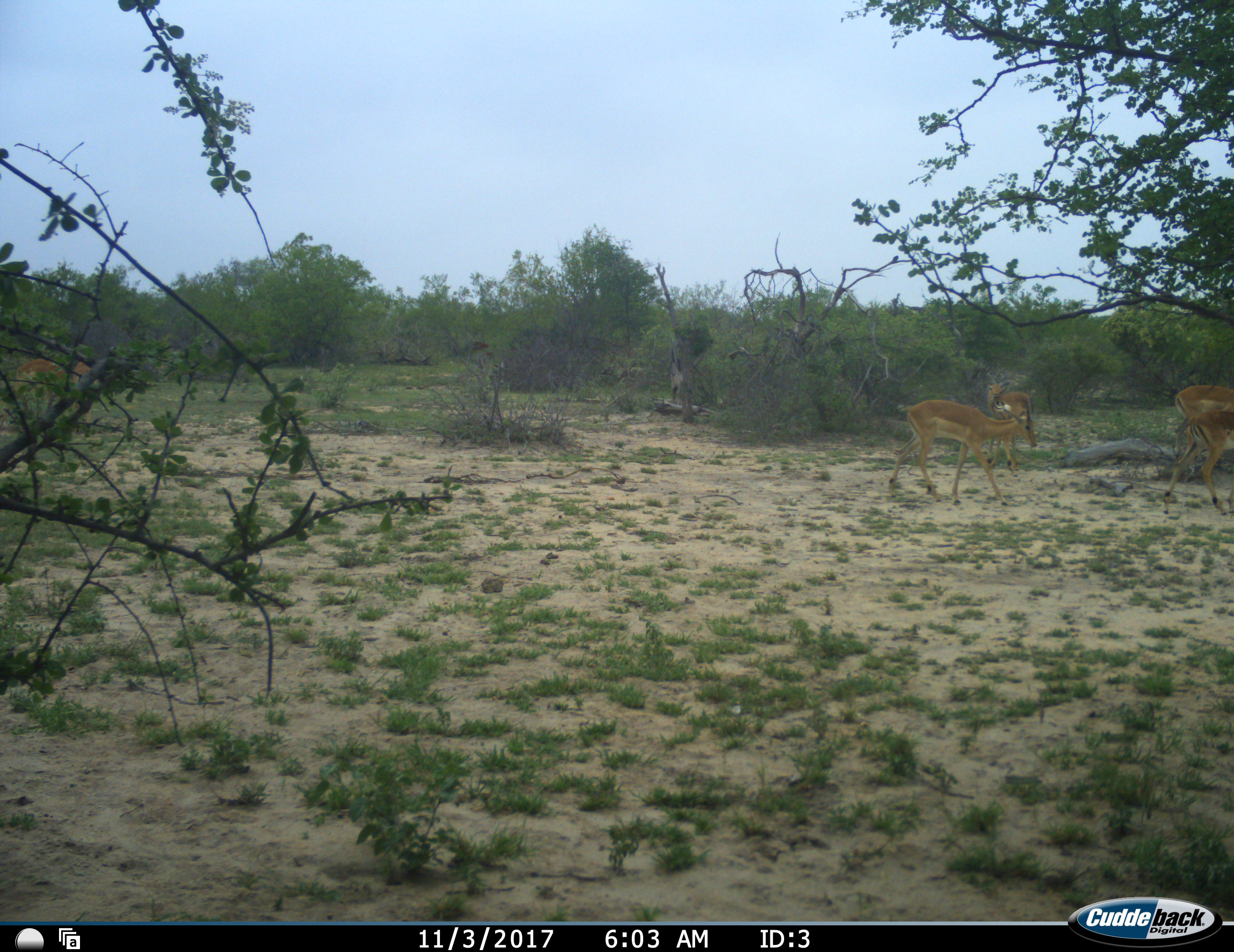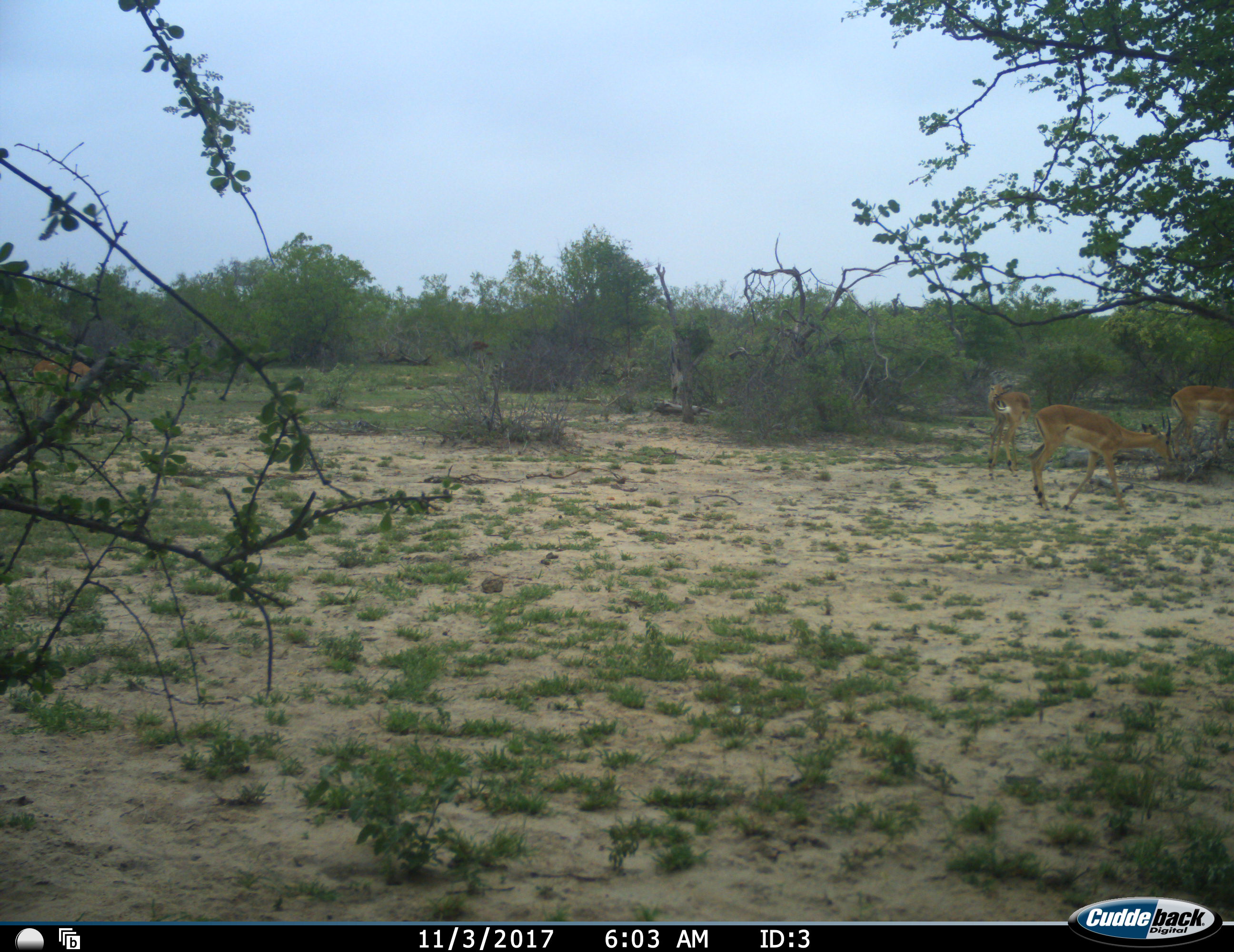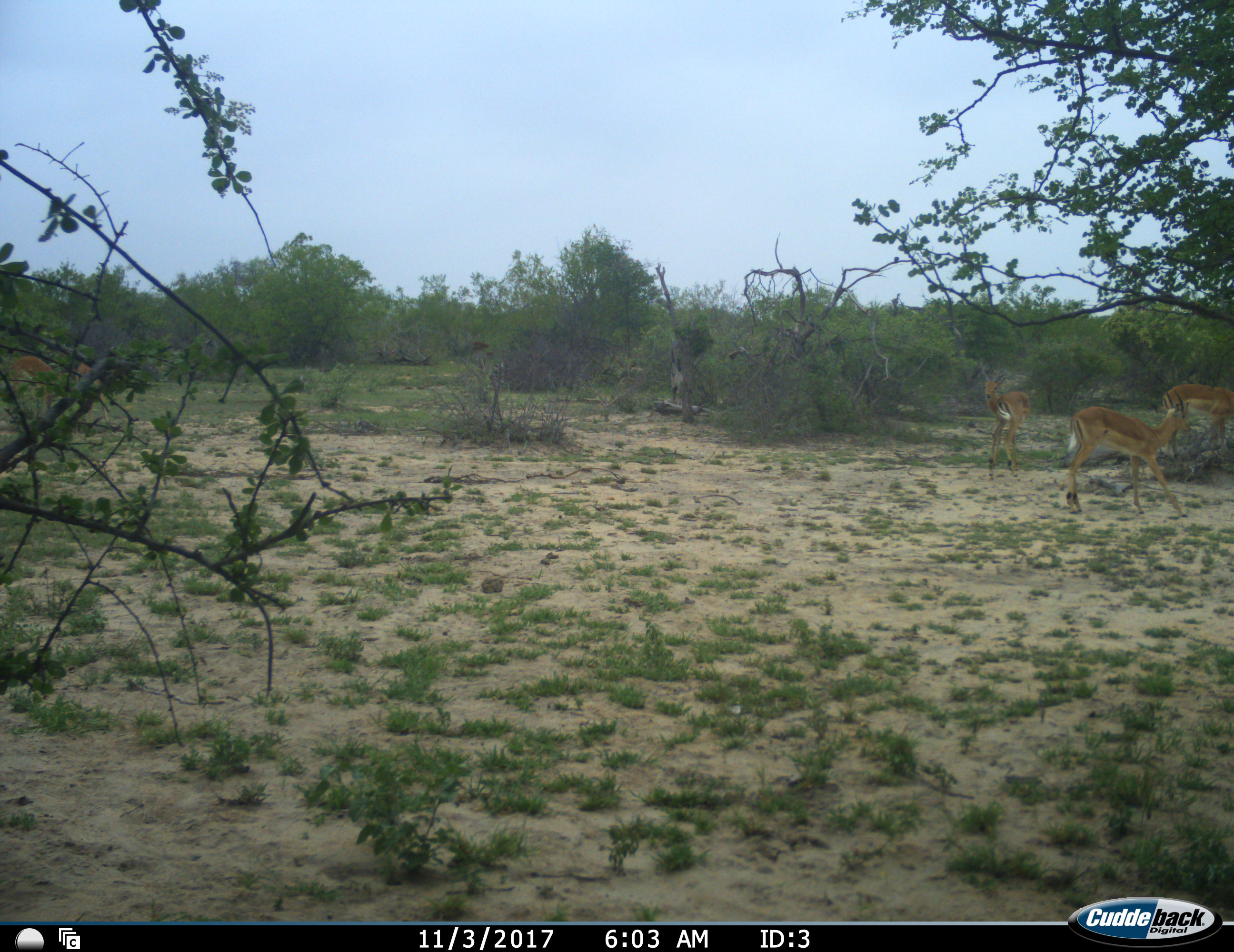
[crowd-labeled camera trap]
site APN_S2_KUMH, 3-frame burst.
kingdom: Animalia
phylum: Chordata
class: Mammalia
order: Artiodactyla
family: Bovidae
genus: Aepyceros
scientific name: Aepyceros melampus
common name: impala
Impala (Aepyceros melampus), count 4. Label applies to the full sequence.